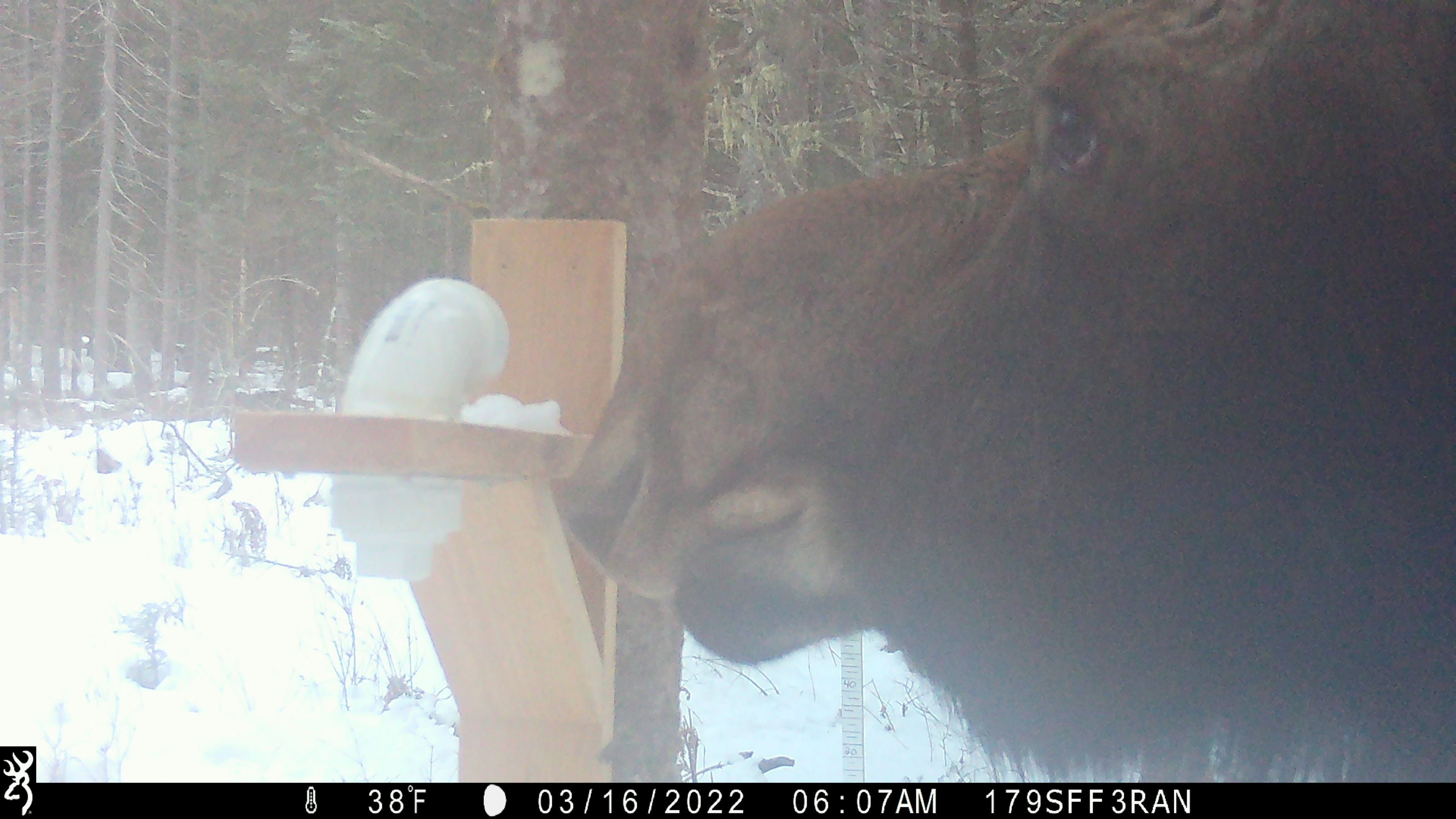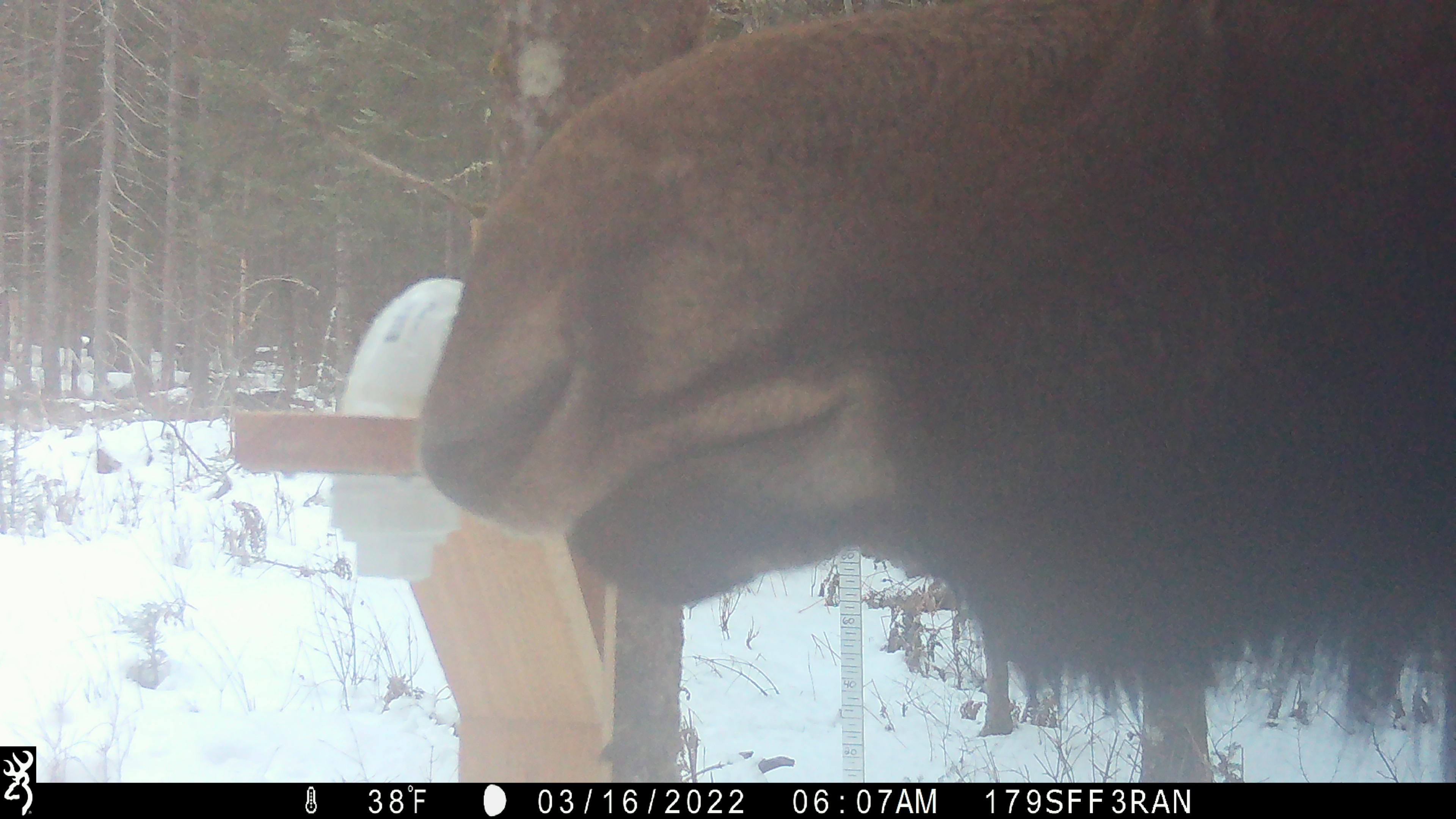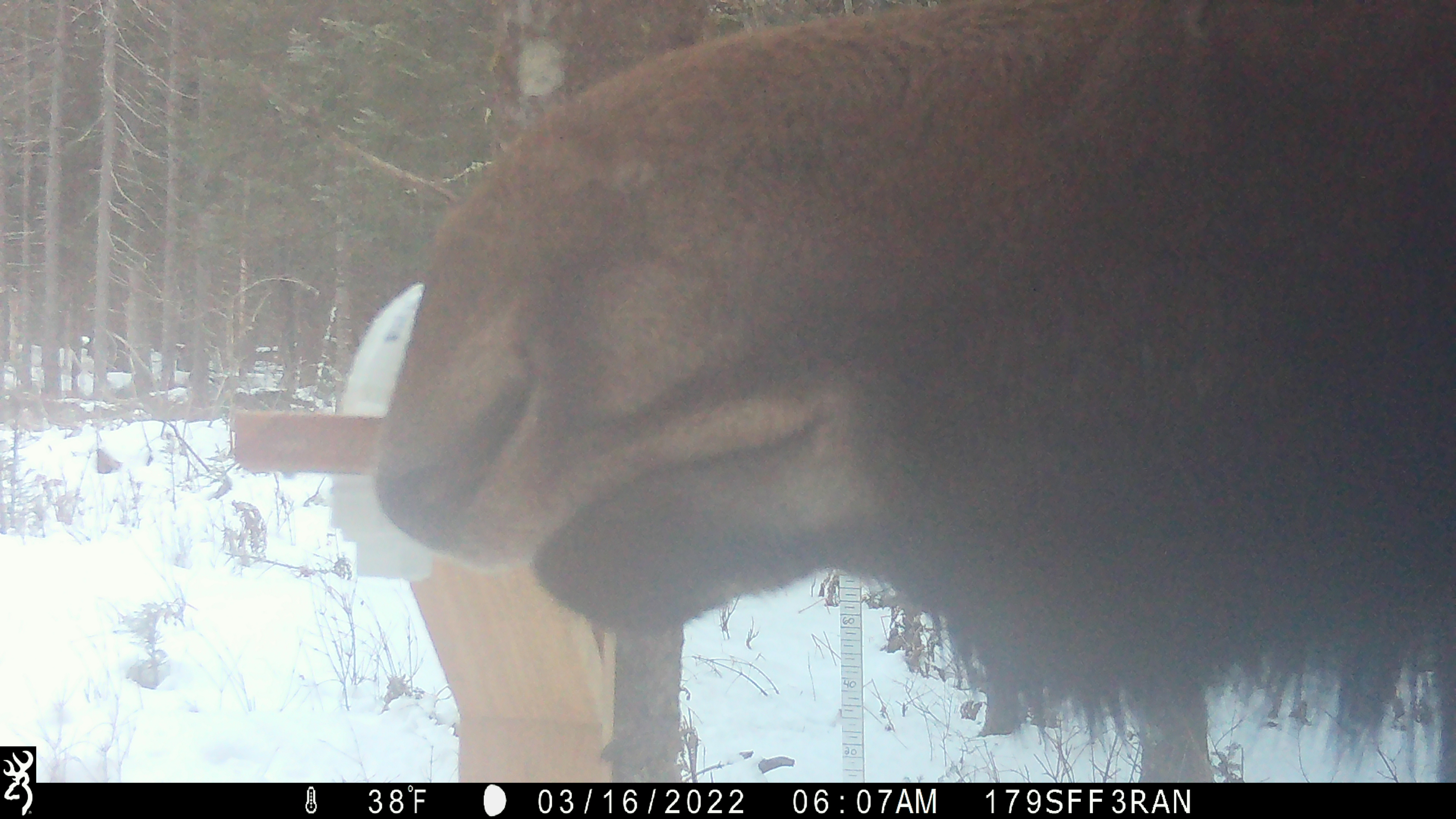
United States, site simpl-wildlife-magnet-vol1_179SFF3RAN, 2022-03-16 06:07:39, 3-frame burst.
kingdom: Animalia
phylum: Chordata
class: Mammalia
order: Artiodactyla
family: Cervidae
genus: Alces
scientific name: Alces alces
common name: moose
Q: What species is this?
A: Moose (Alces alces).